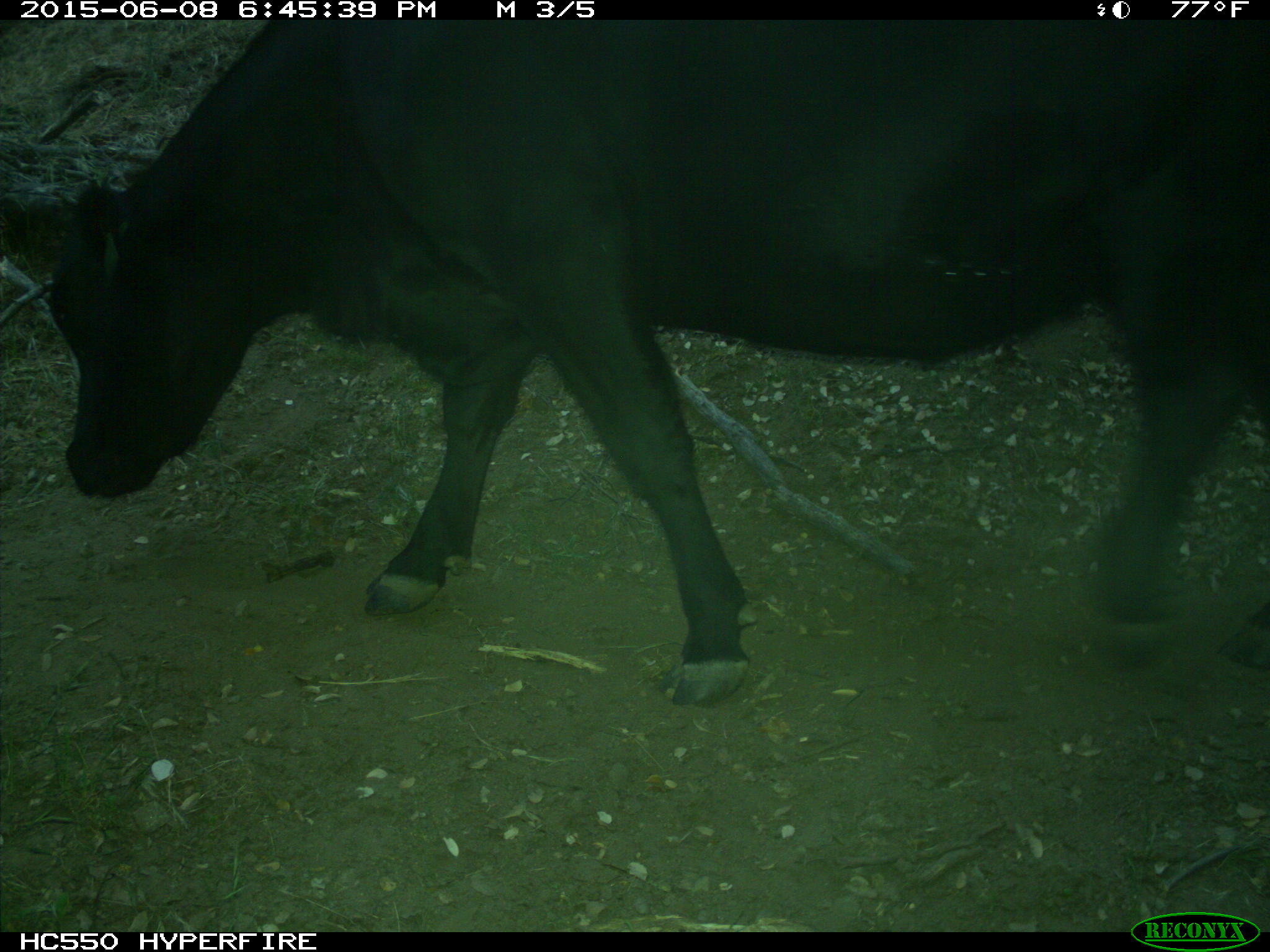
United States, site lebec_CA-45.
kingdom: Animalia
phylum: Chordata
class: Mammalia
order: Artiodactyla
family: Bovidae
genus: Bos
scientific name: Bos taurus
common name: domestic cow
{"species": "Bos taurus (domestic cow)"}